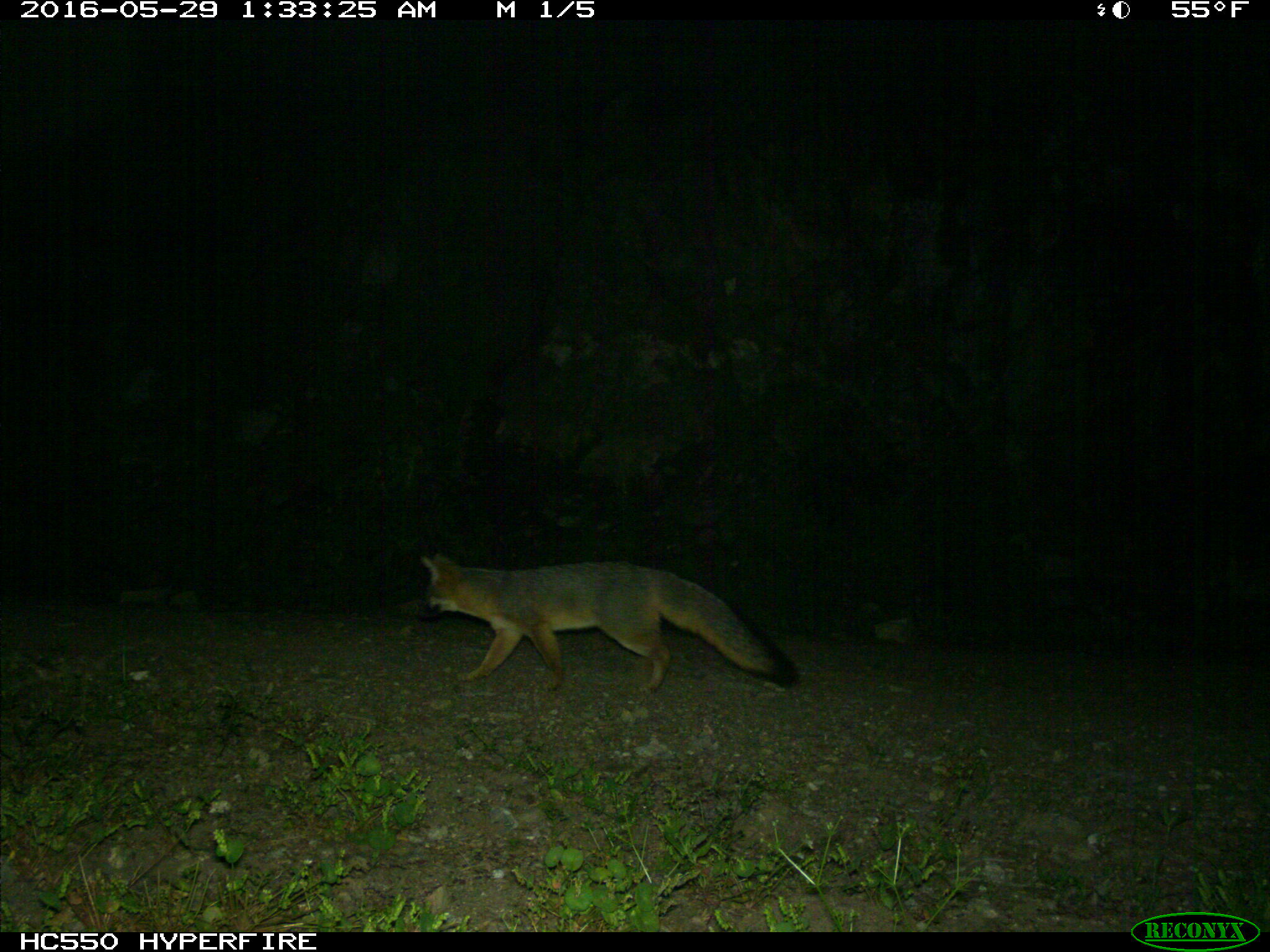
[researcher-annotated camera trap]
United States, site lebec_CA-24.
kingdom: Animalia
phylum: Chordata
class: Mammalia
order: Carnivora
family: Canidae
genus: Urocyon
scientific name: Urocyon cinereoargenteus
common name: gray fox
Urocyon cinereoargenteus (gray fox).